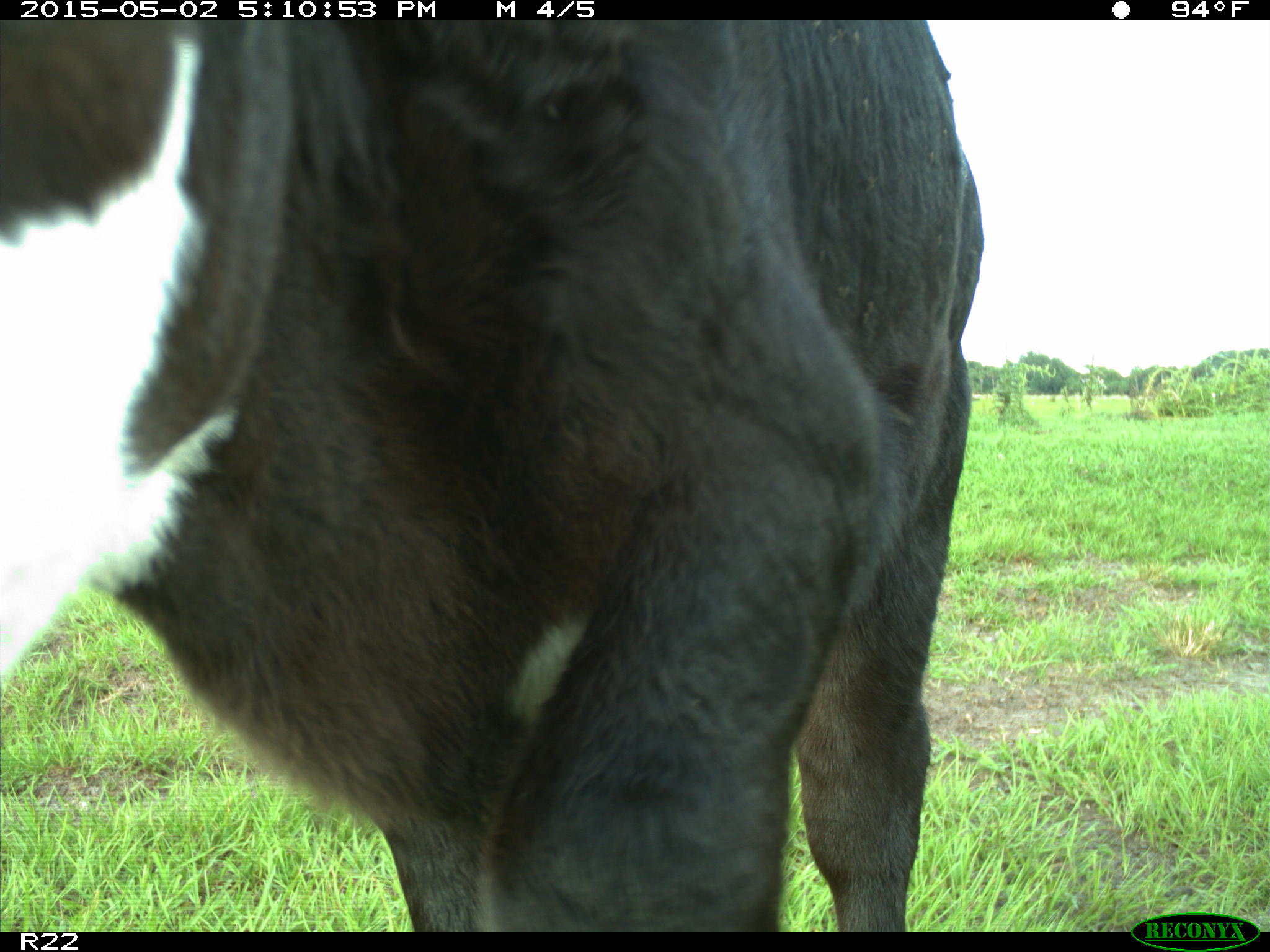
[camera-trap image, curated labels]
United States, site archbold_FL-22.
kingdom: Animalia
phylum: Chordata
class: Mammalia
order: Artiodactyla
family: Bovidae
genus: Bos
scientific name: Bos taurus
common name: domestic cow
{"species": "Bos taurus (domestic cow)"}